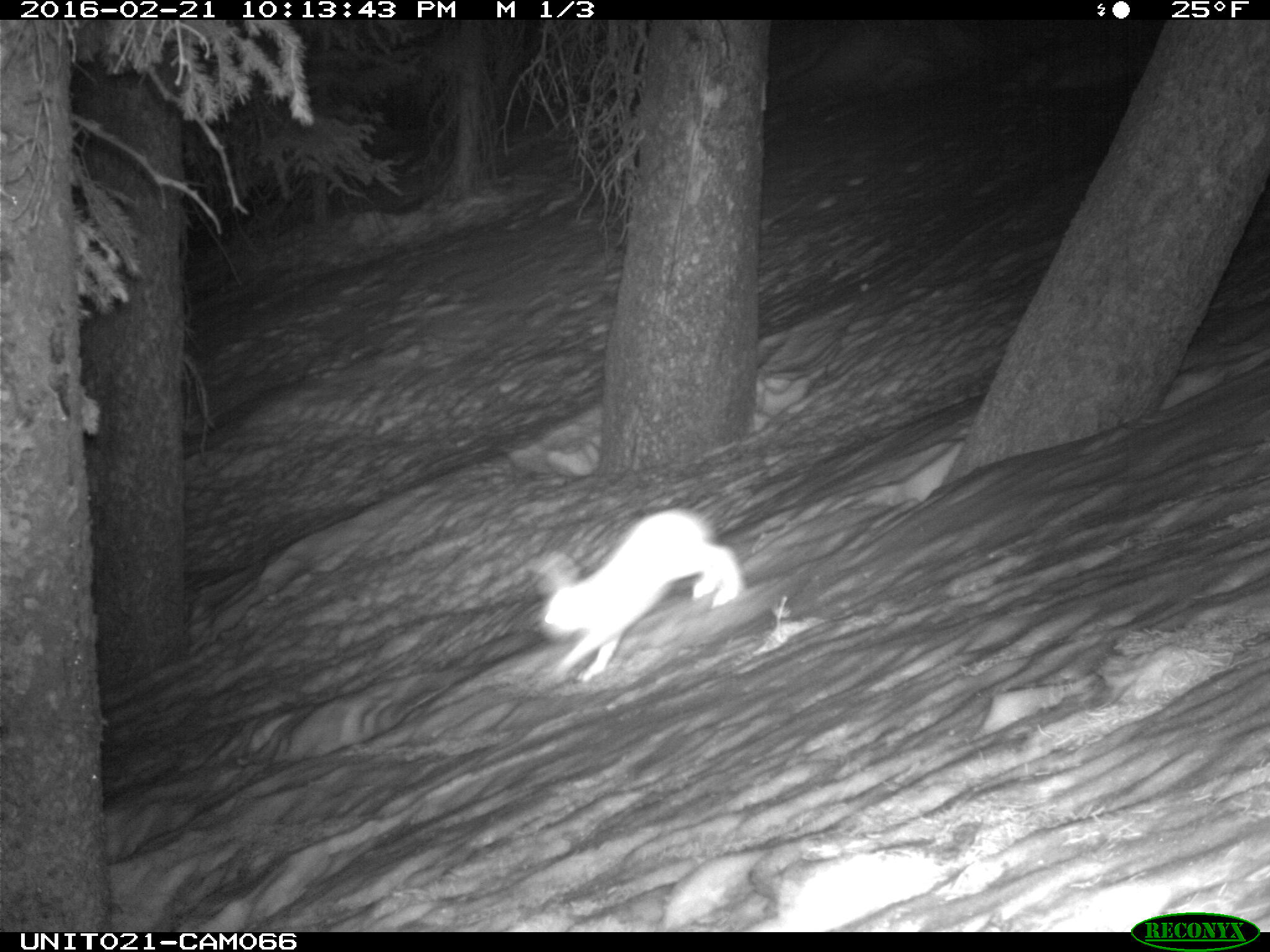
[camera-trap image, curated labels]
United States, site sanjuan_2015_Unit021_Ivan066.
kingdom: Animalia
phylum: Chordata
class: Mammalia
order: Lagomorpha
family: Leporidae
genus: Lepus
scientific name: Lepus americanus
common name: snowshoe hare